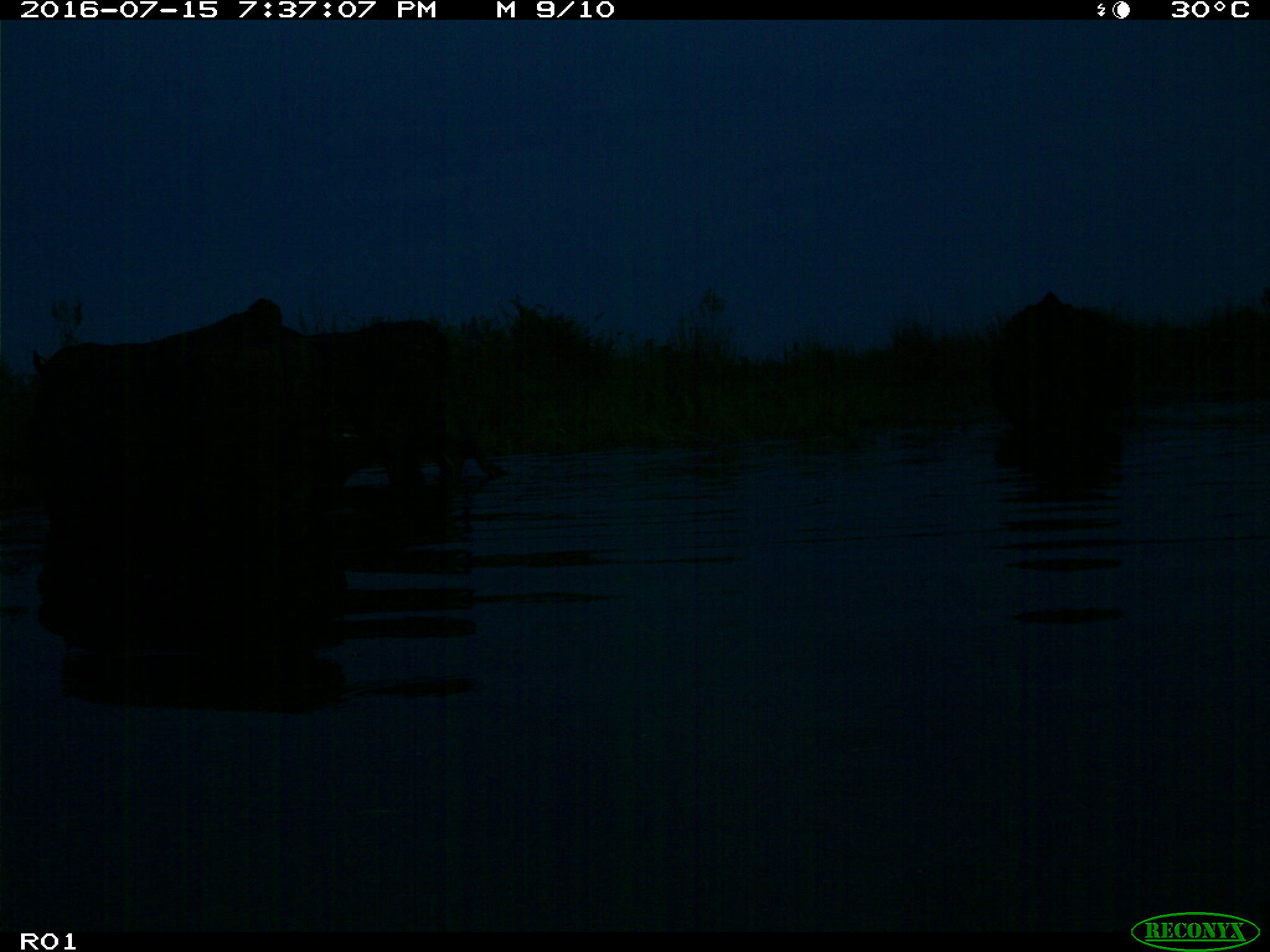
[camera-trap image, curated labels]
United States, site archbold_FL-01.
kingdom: Animalia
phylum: Chordata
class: Mammalia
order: Artiodactyla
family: Bovidae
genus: Bos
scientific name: Bos taurus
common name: domestic cow